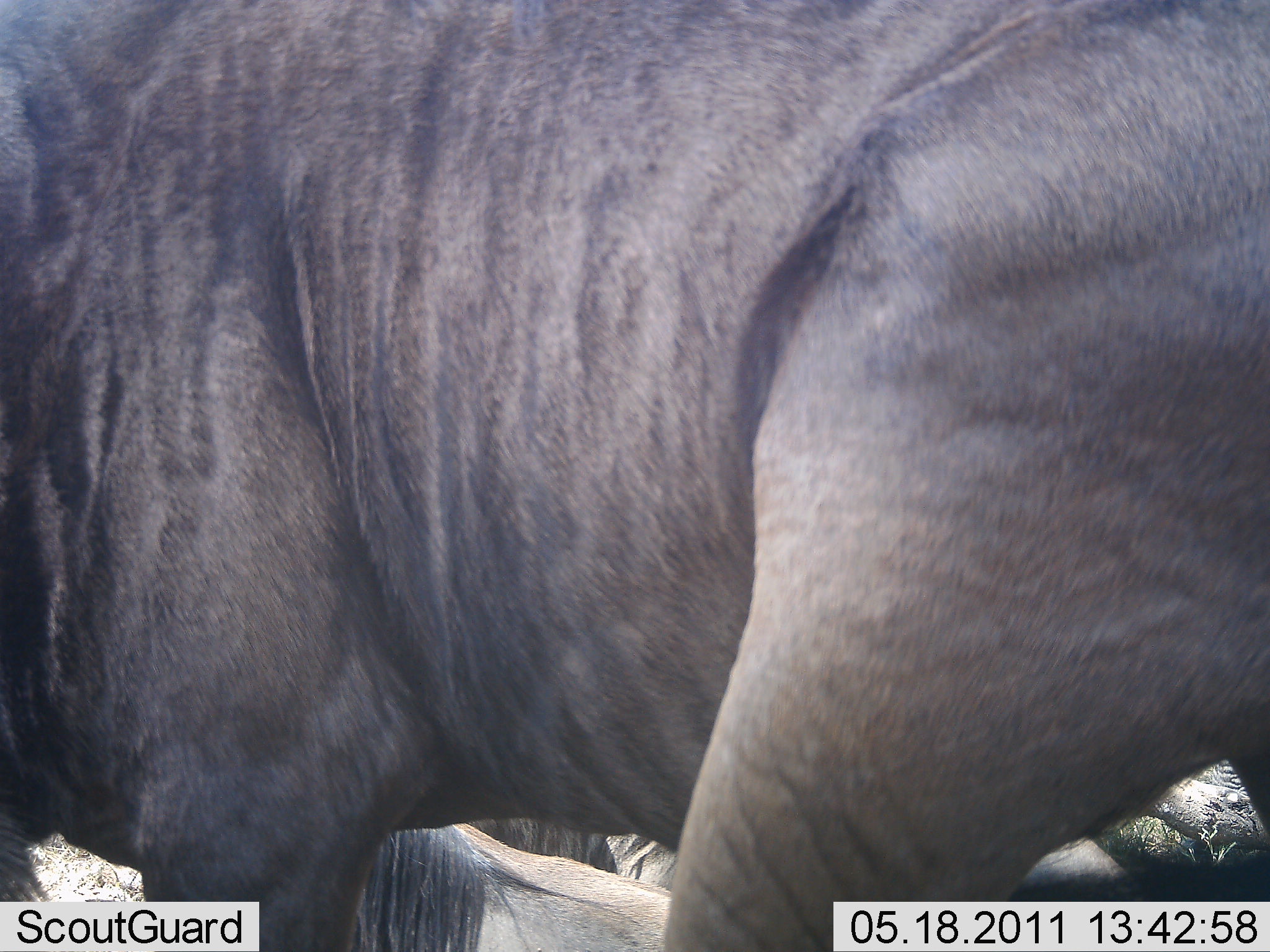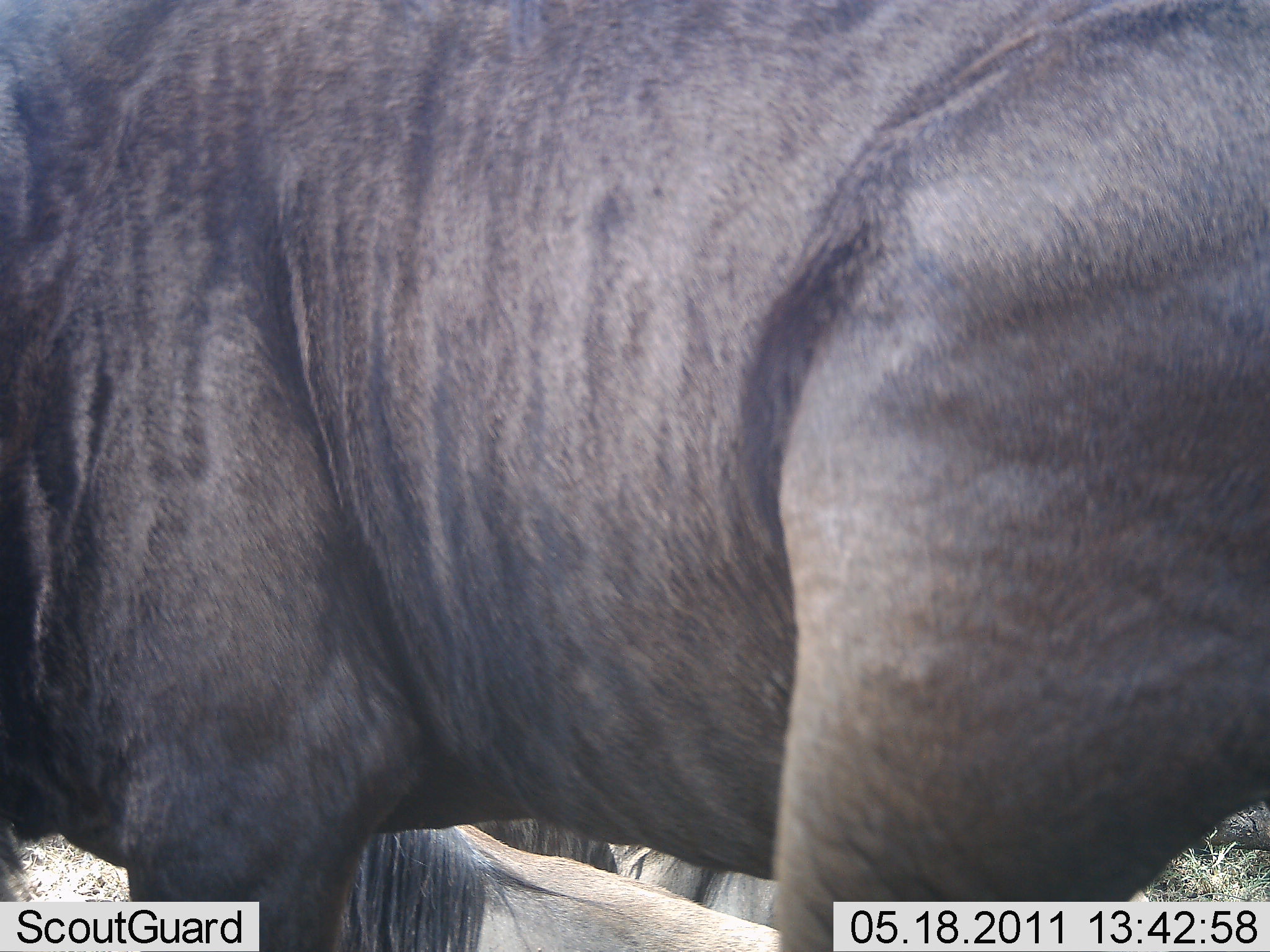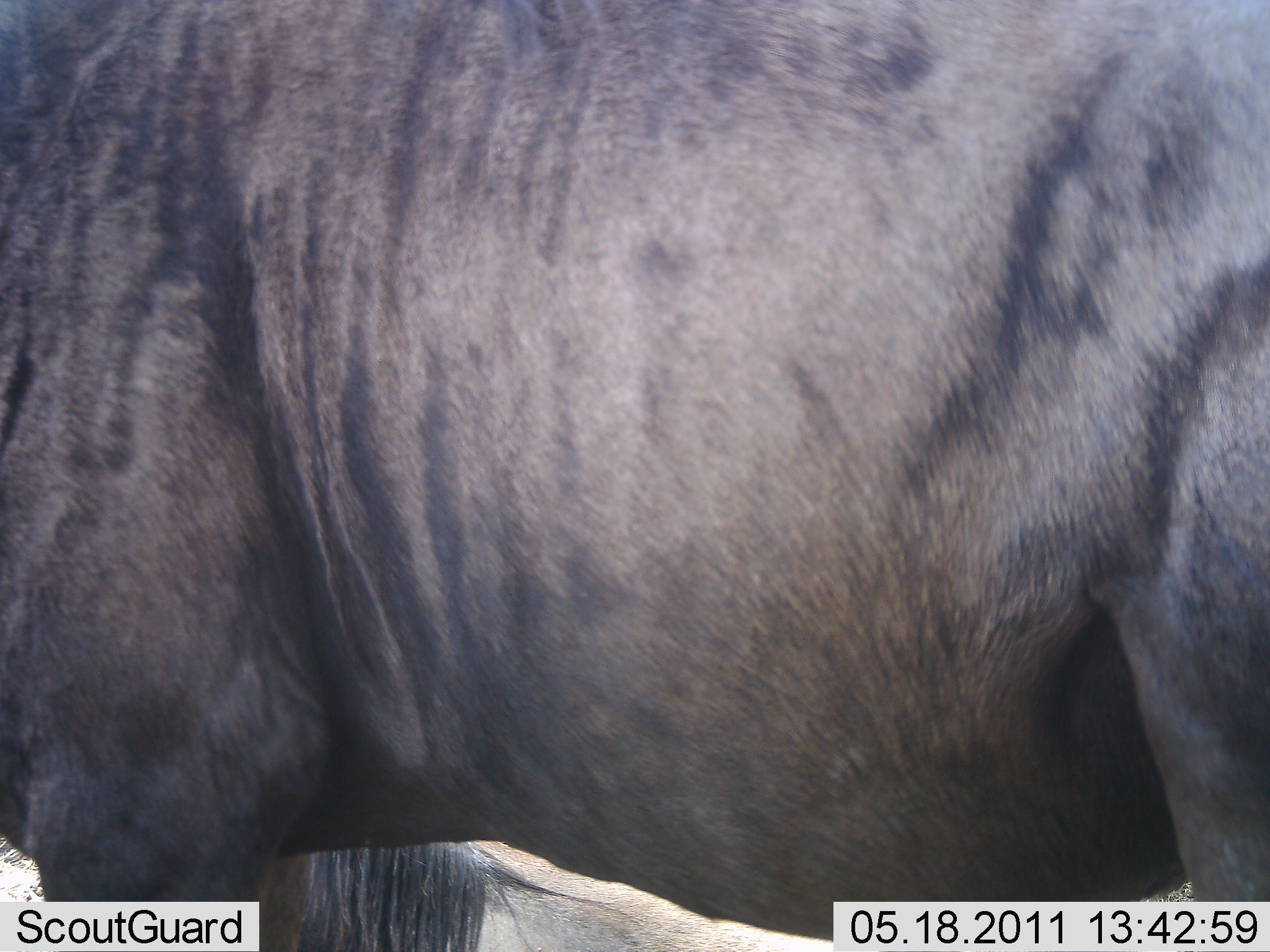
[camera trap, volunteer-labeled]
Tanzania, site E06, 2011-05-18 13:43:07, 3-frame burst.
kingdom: Animalia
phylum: Chordata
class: Mammalia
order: Artiodactyla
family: Bovidae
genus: Connochaetes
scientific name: Connochaetes taurinus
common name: blue wildebeest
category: wildebeest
Wildebeest (blue wildebeest) (Connochaetes taurinus), count 1. Behavior (volunteer vote fractions): standing 73%, resting 55%, moving 18%, interacting 0%. Young present (vote fraction): 0%. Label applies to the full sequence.